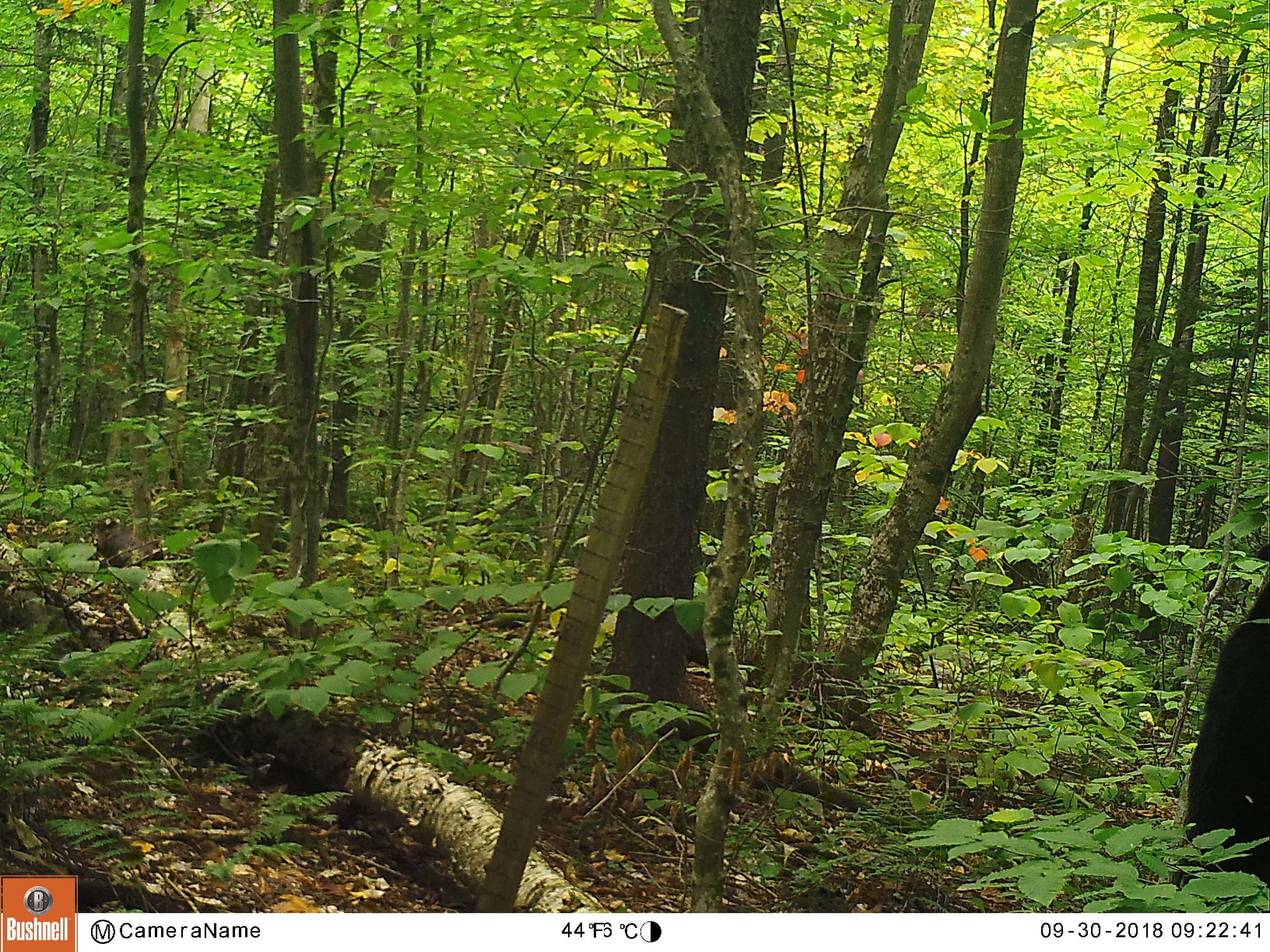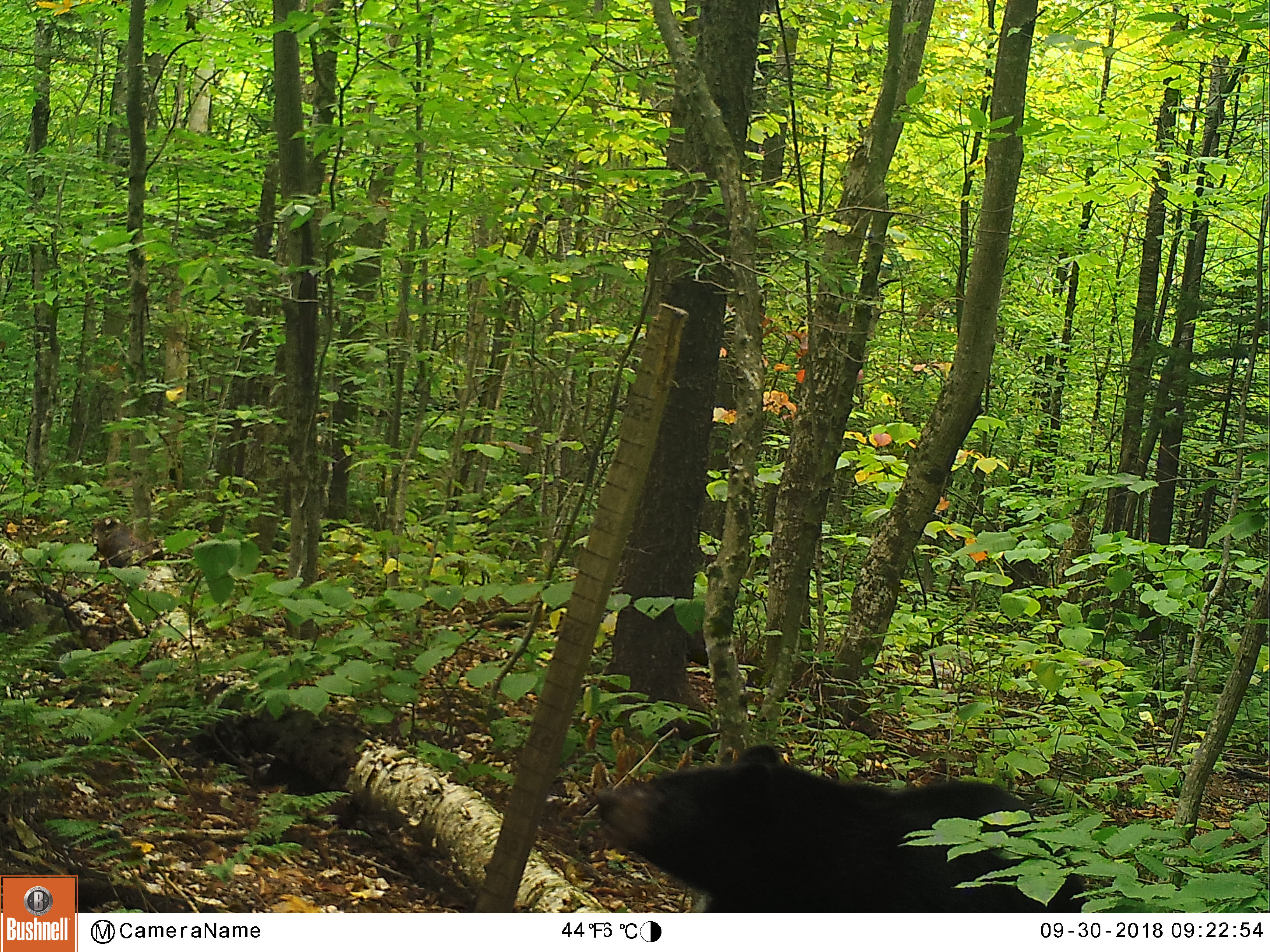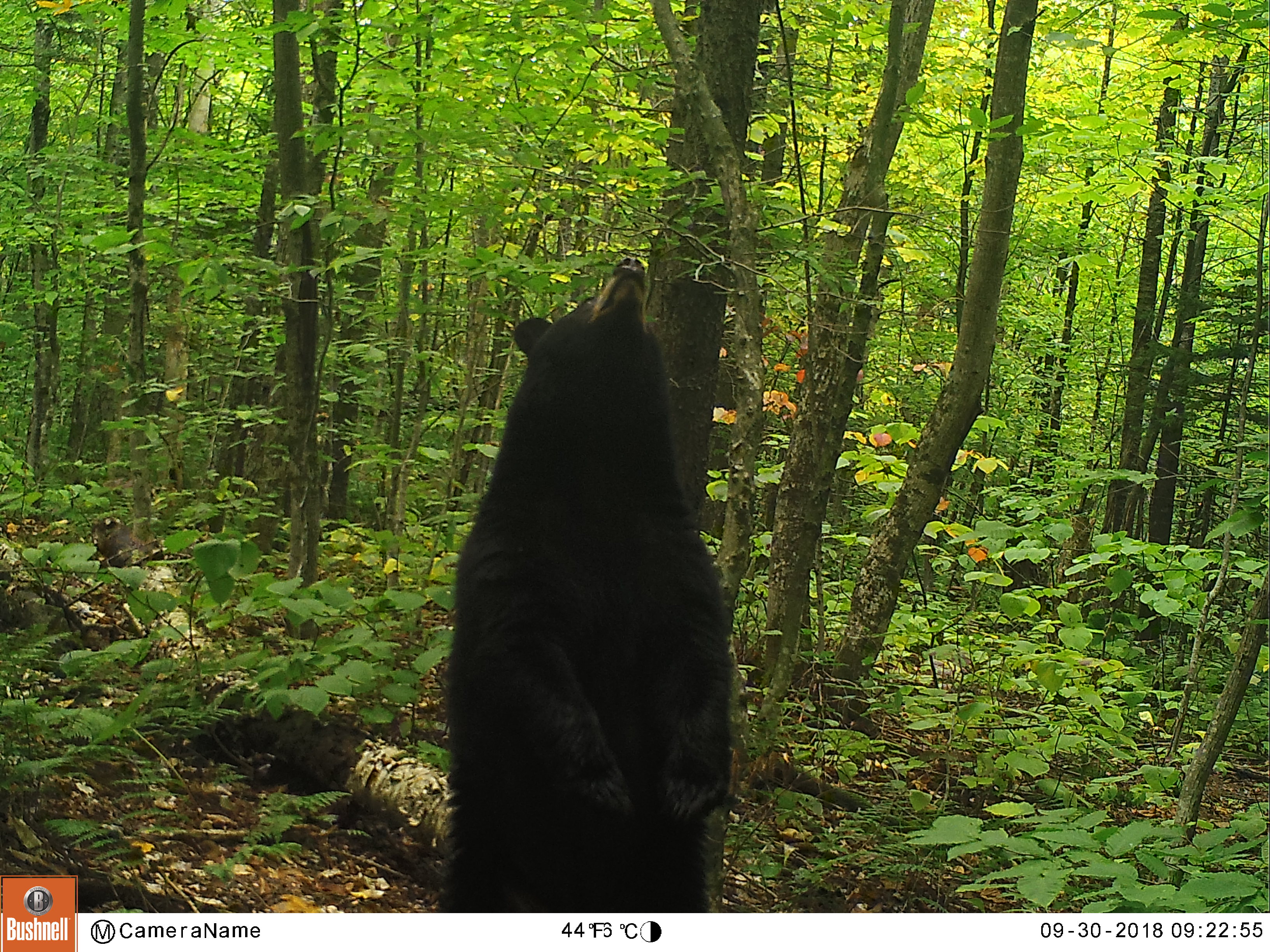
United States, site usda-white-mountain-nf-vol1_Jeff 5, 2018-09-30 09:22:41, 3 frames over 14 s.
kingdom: Animalia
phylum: Chordata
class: Mammalia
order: Carnivora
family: Ursidae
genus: Ursus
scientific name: Ursus americanus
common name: black bear